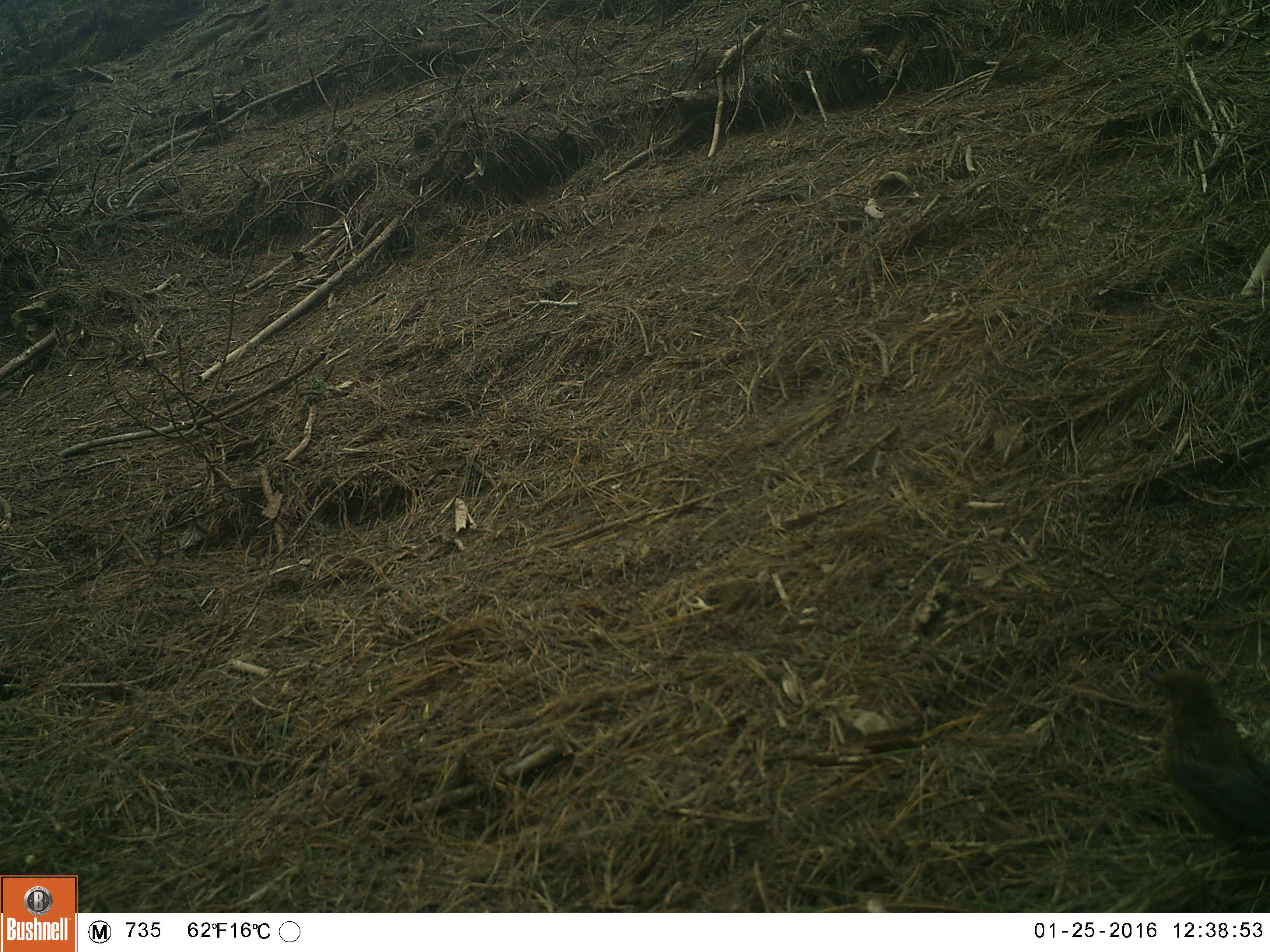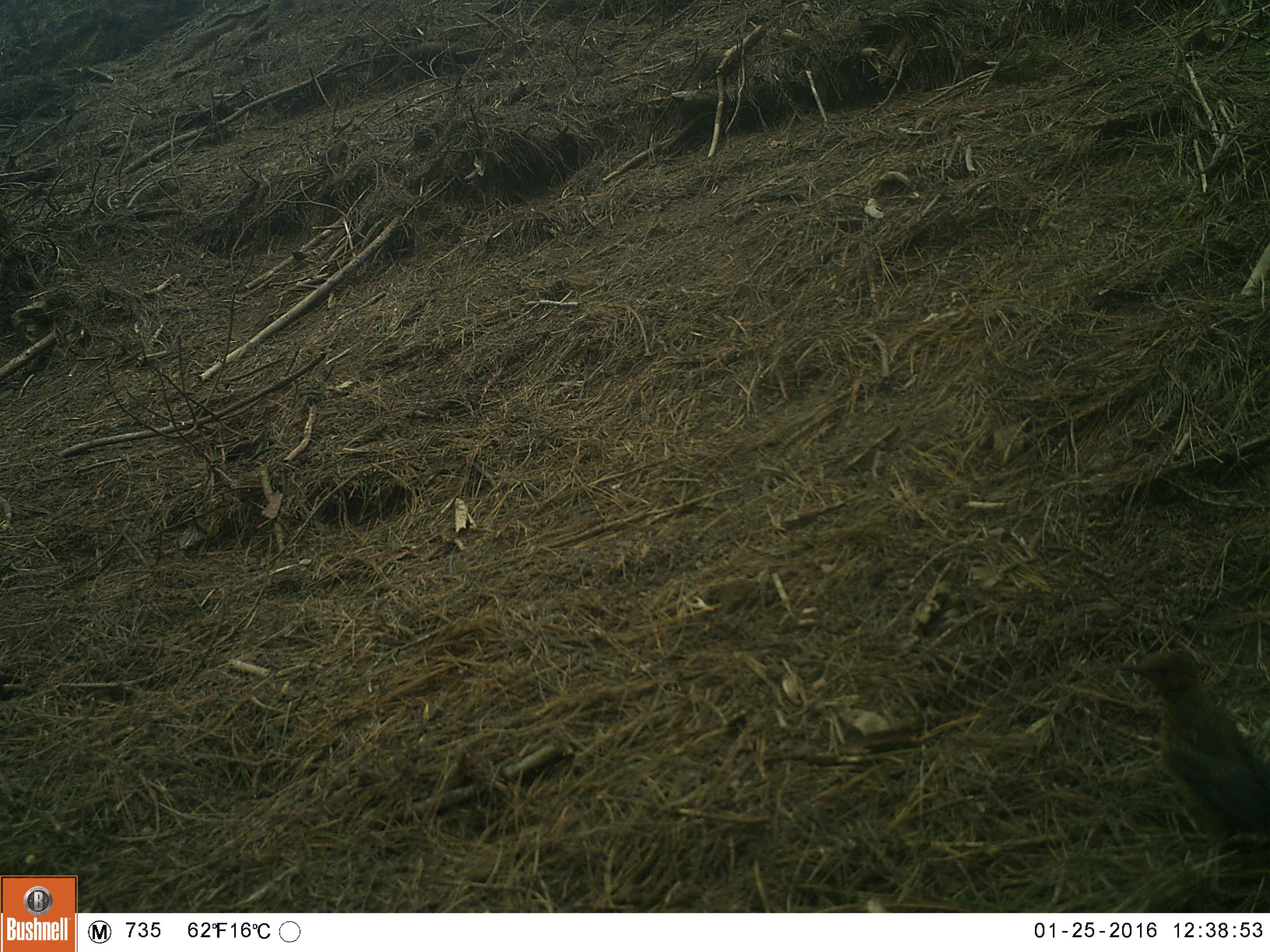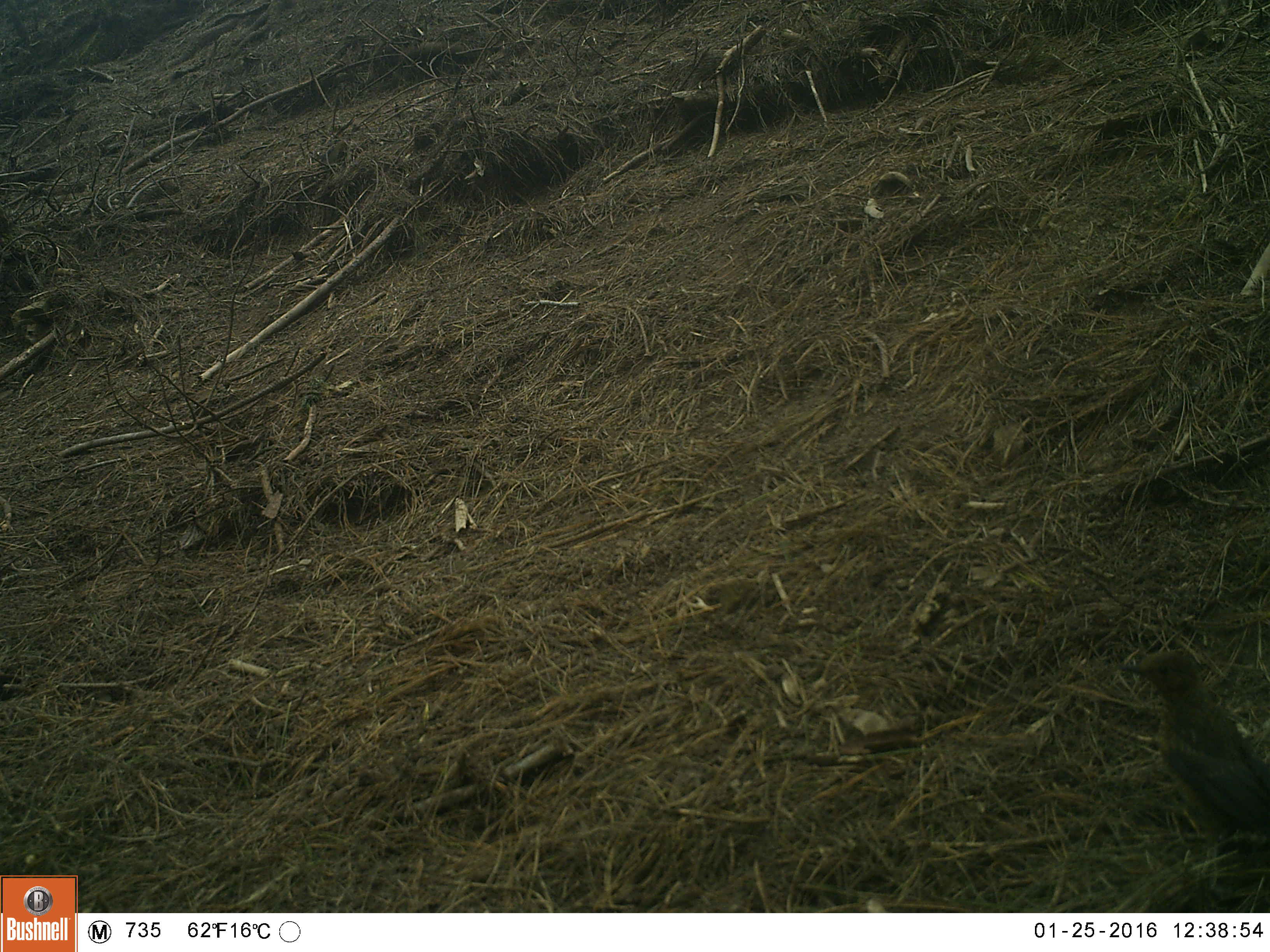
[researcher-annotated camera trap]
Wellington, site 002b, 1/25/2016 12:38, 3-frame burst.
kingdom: Animalia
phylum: Chordata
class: Aves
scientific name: Aves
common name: bird